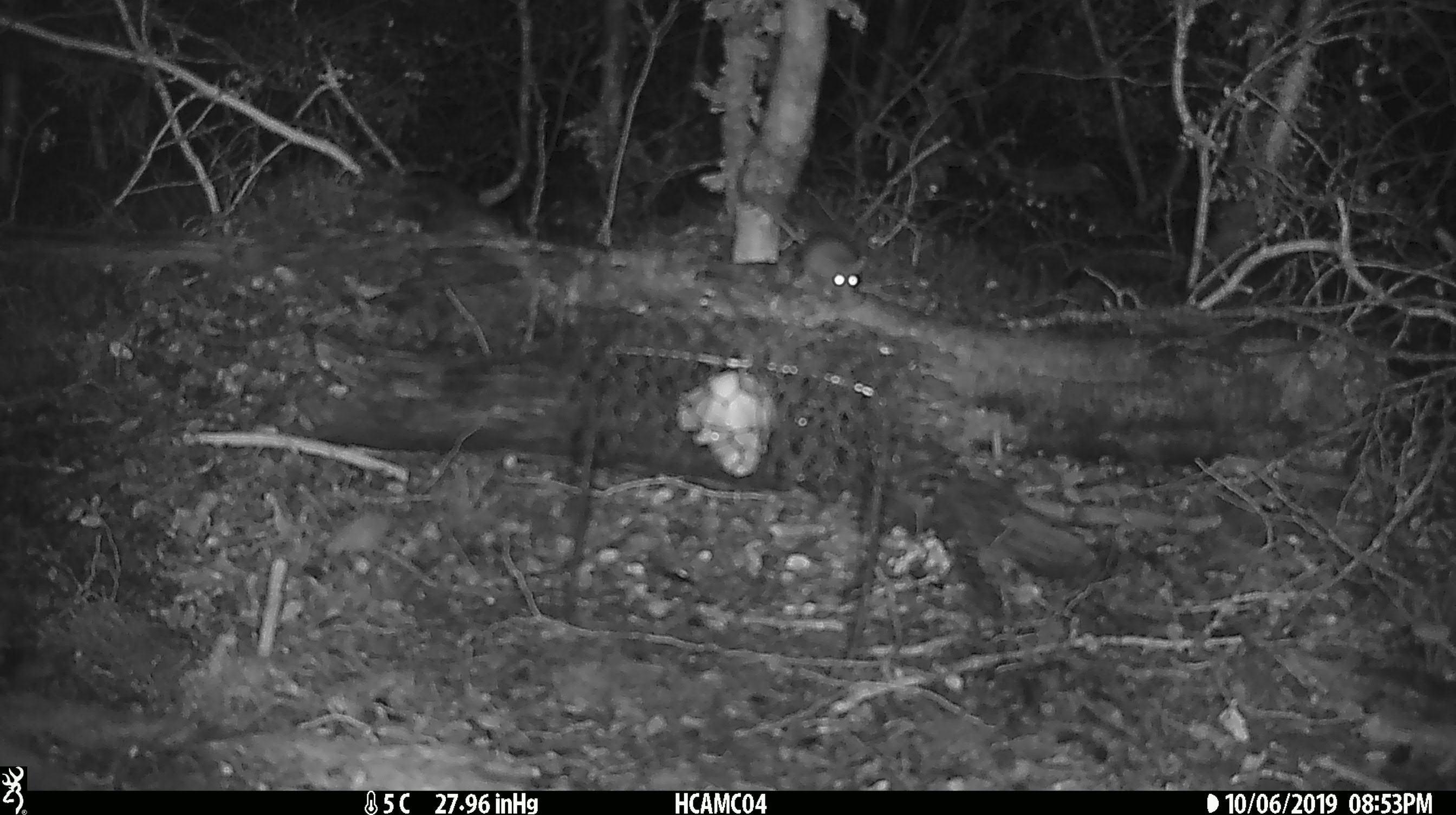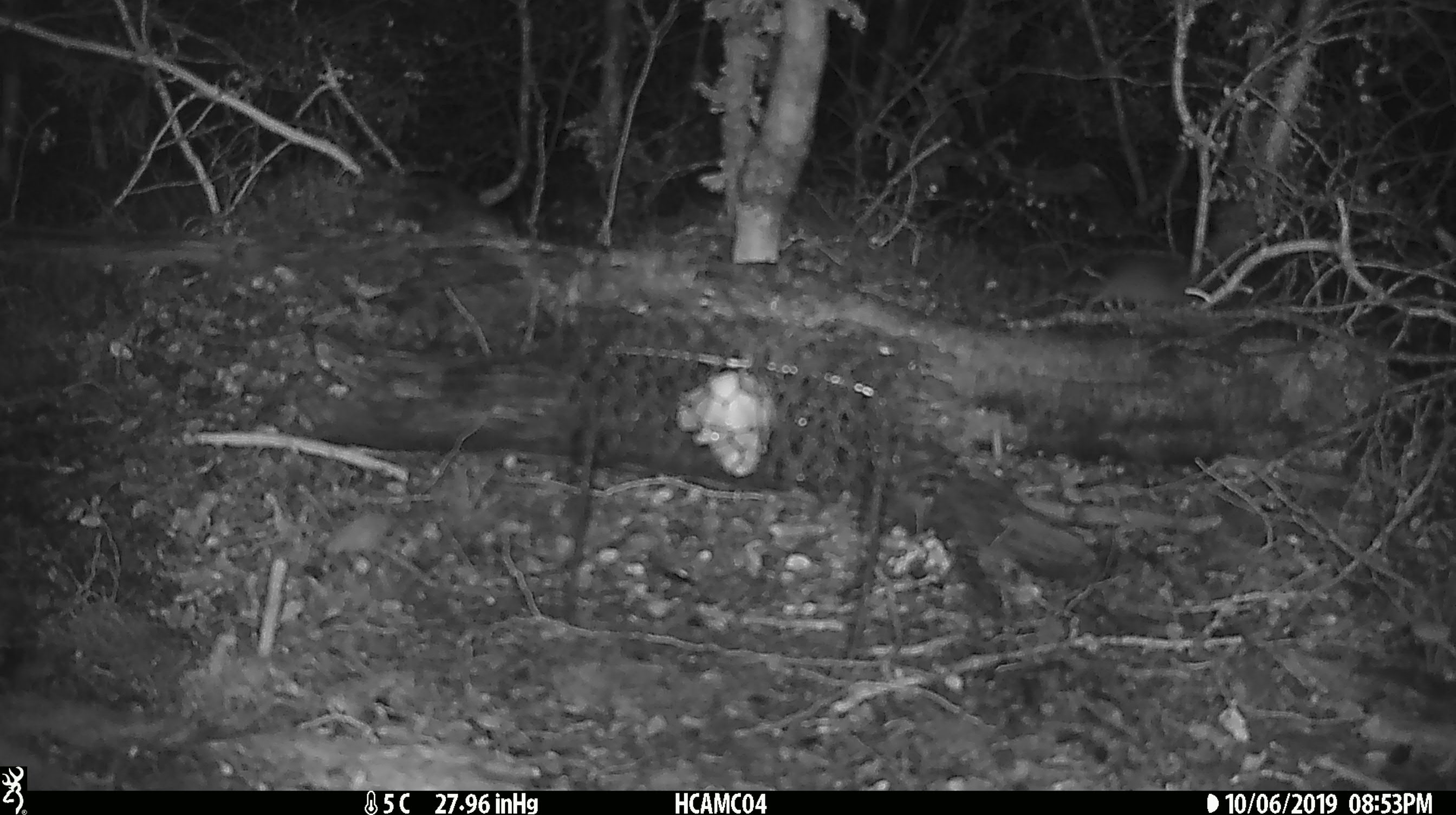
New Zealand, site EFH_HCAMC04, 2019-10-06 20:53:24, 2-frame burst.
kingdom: Animalia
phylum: Chordata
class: Mammalia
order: Rodentia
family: Muridae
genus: Mus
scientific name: Mus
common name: mouse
Mouse (Mus).